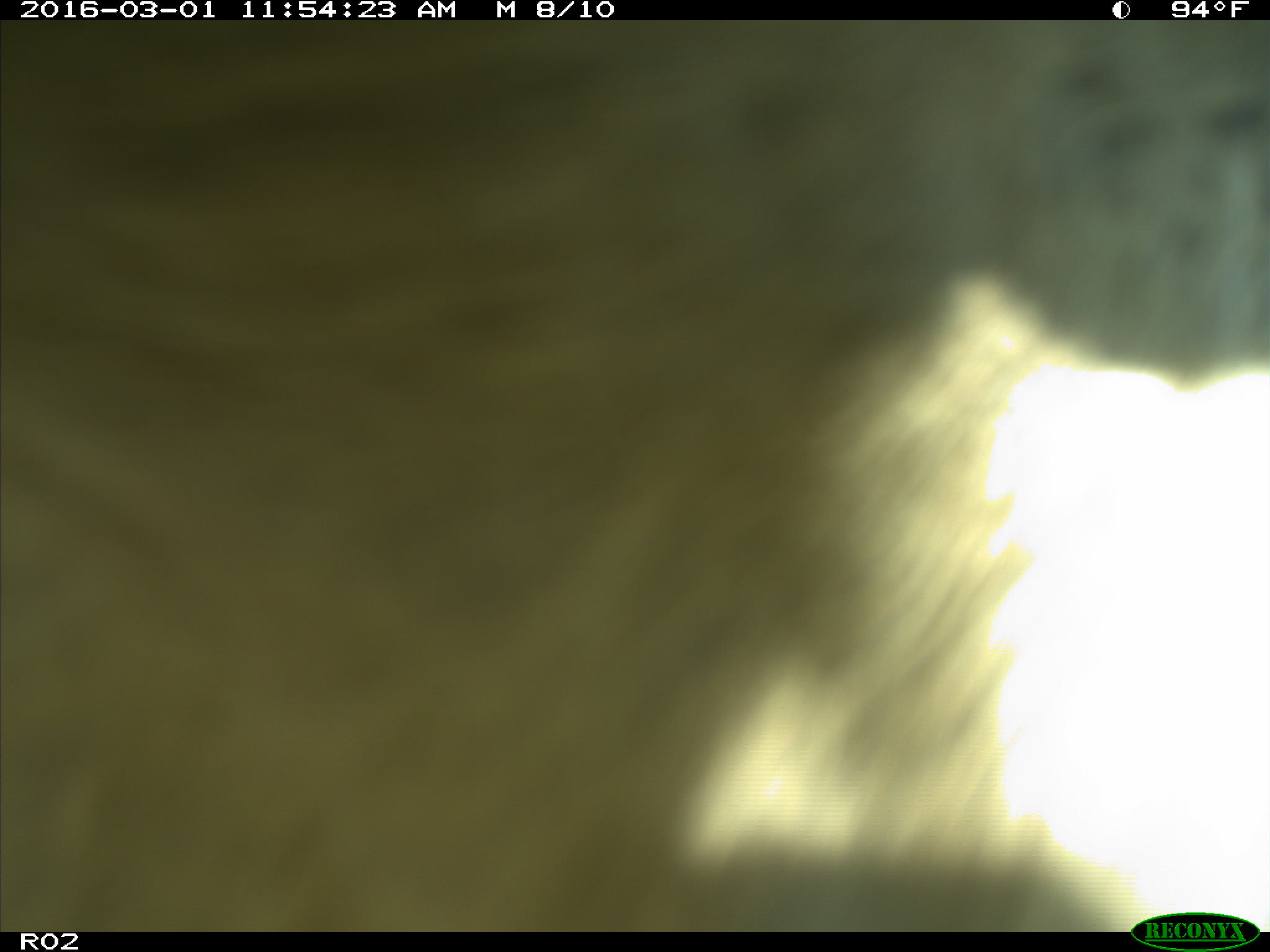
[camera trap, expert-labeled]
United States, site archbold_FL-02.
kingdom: Animalia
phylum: Chordata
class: Mammalia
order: Artiodactyla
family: Bovidae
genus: Bos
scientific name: Bos taurus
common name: domestic cow